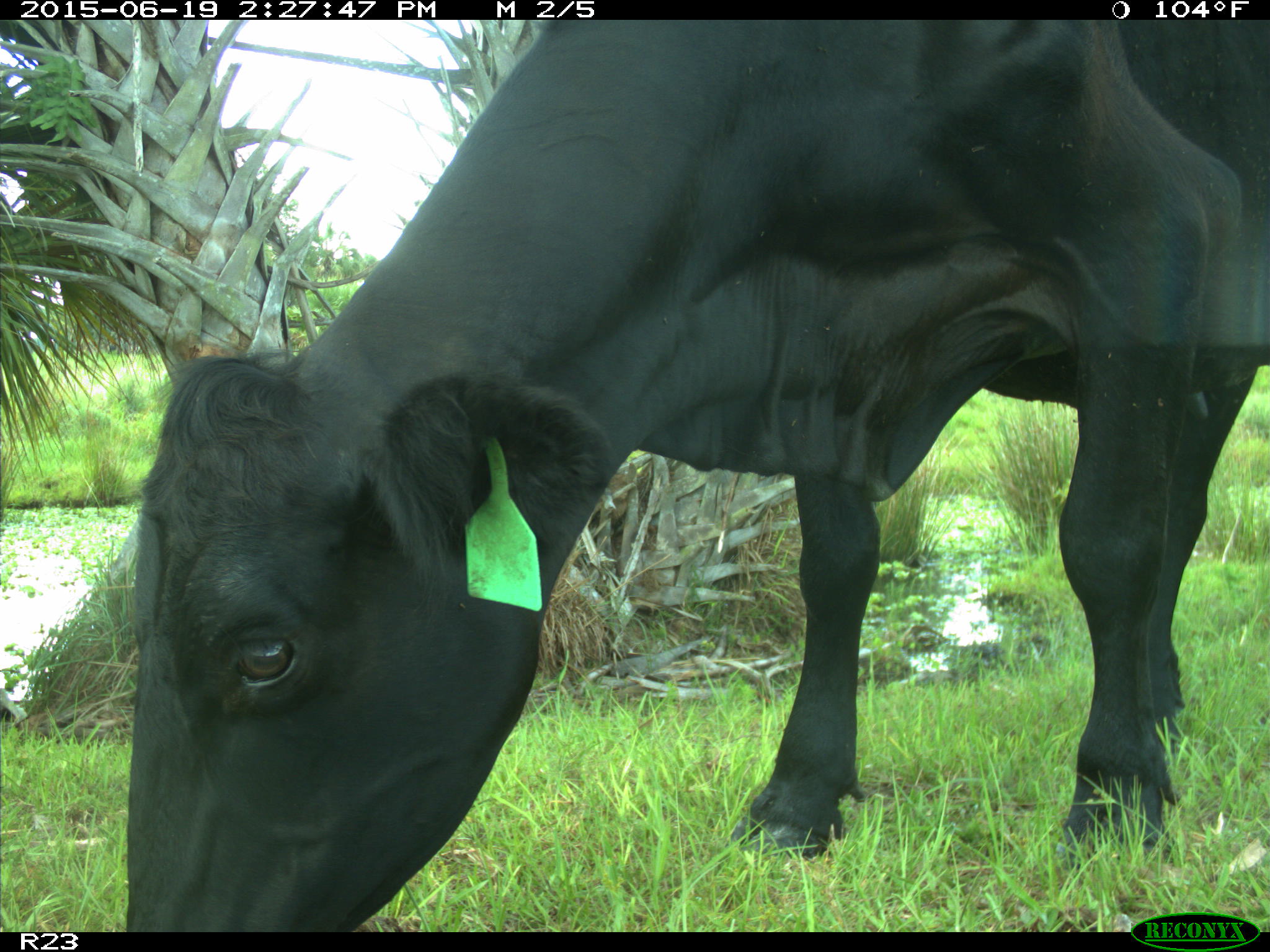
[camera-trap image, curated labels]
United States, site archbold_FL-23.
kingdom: Animalia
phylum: Chordata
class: Mammalia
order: Artiodactyla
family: Bovidae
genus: Bos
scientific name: Bos taurus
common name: domestic cow